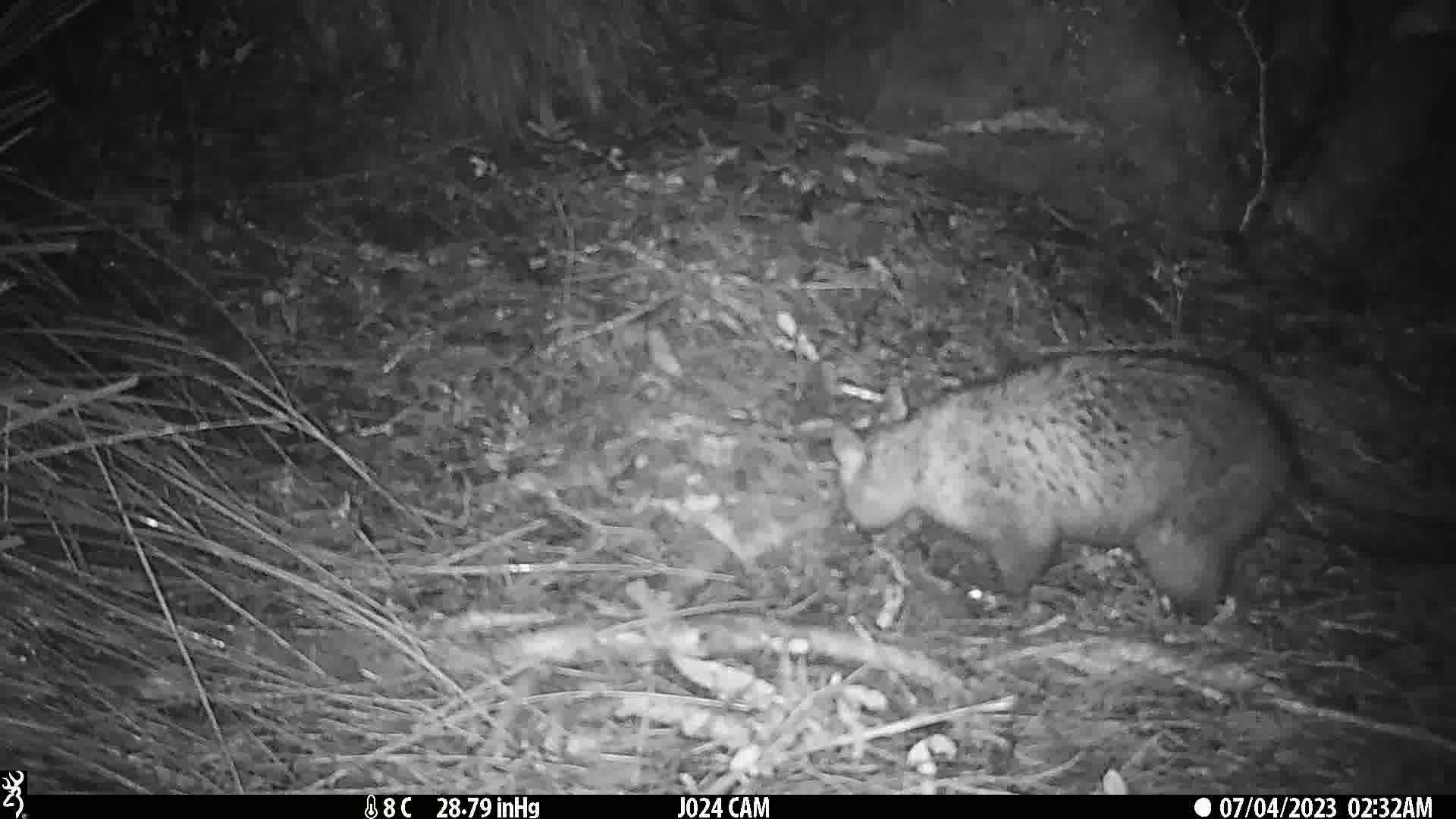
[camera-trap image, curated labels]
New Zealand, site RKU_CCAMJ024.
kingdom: Animalia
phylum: Chordata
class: Mammalia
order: Diprotodontia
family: Phalangeridae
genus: Trichosurus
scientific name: Trichosurus vulpecula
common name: common brushtail possum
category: possum